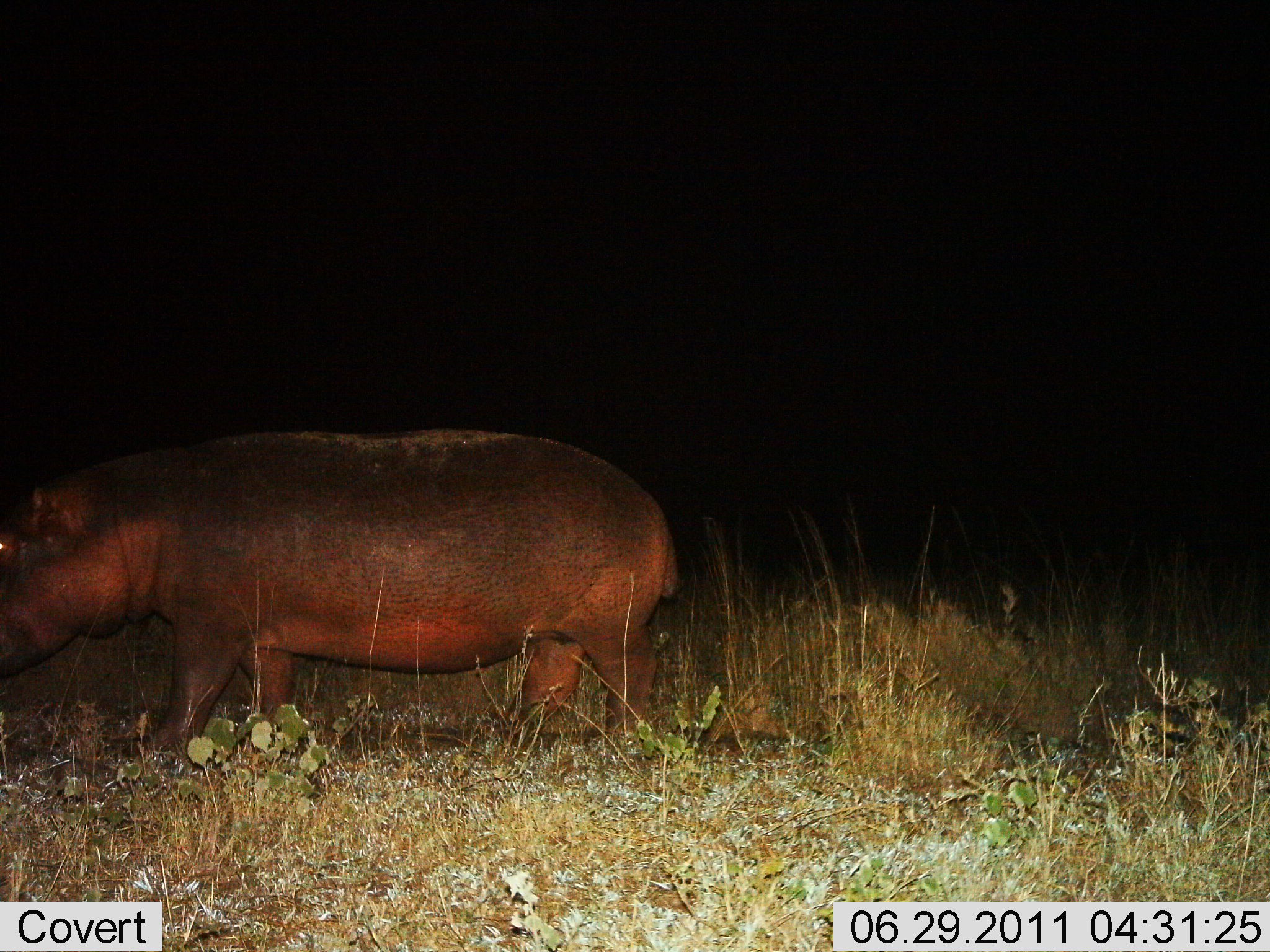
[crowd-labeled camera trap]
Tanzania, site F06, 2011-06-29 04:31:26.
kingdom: Animalia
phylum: Chordata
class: Mammalia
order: Artiodactyla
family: Hippopotamidae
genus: Hippopotamus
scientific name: Hippopotamus amphibius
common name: hippopotamus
Hippopotamus (Hippopotamus amphibius), count 1. Behavior (volunteer vote fractions): standing 15%, resting 8%, moving 77%, interacting 0%. Young present (vote fraction): 0%. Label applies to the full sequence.